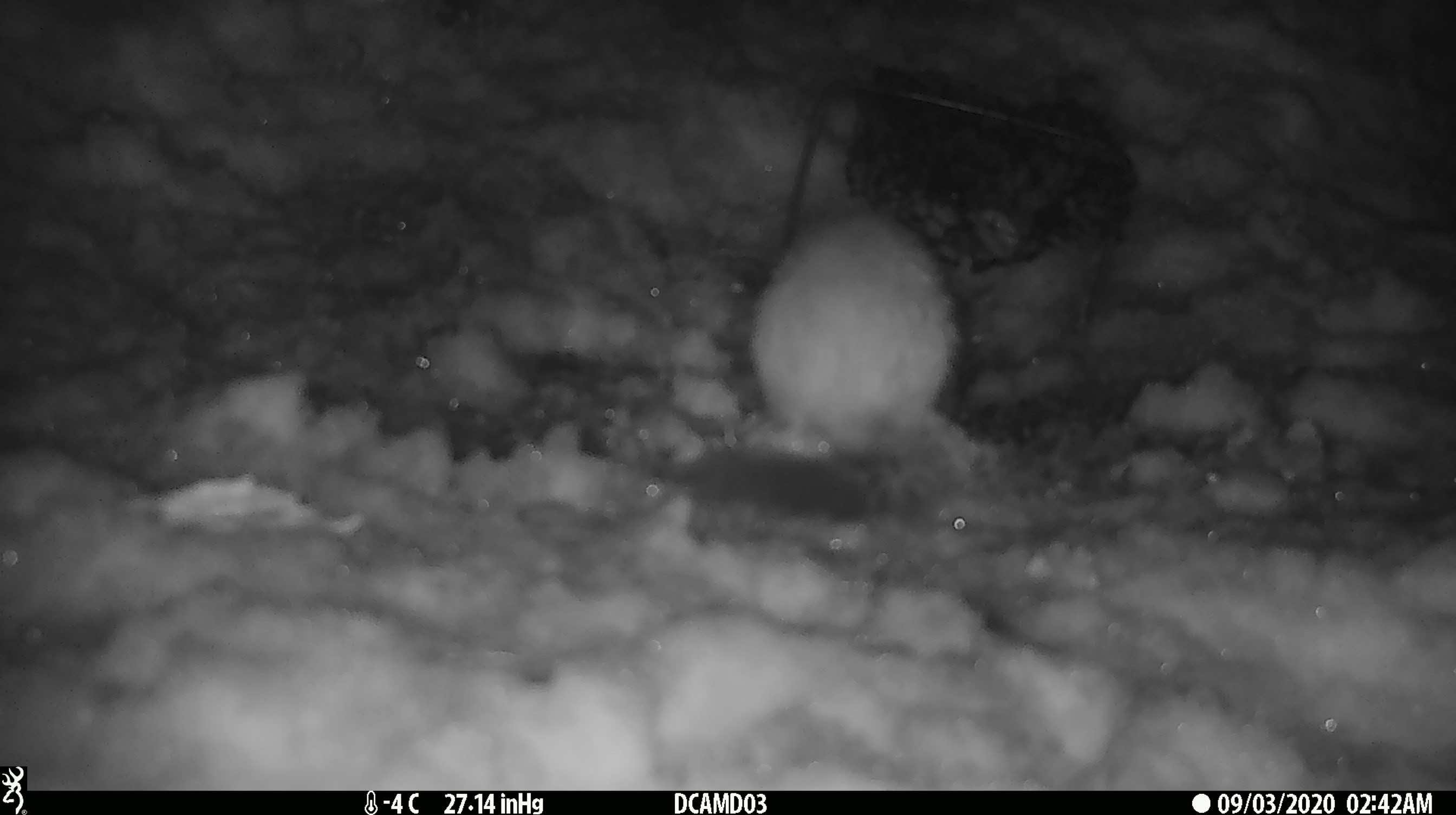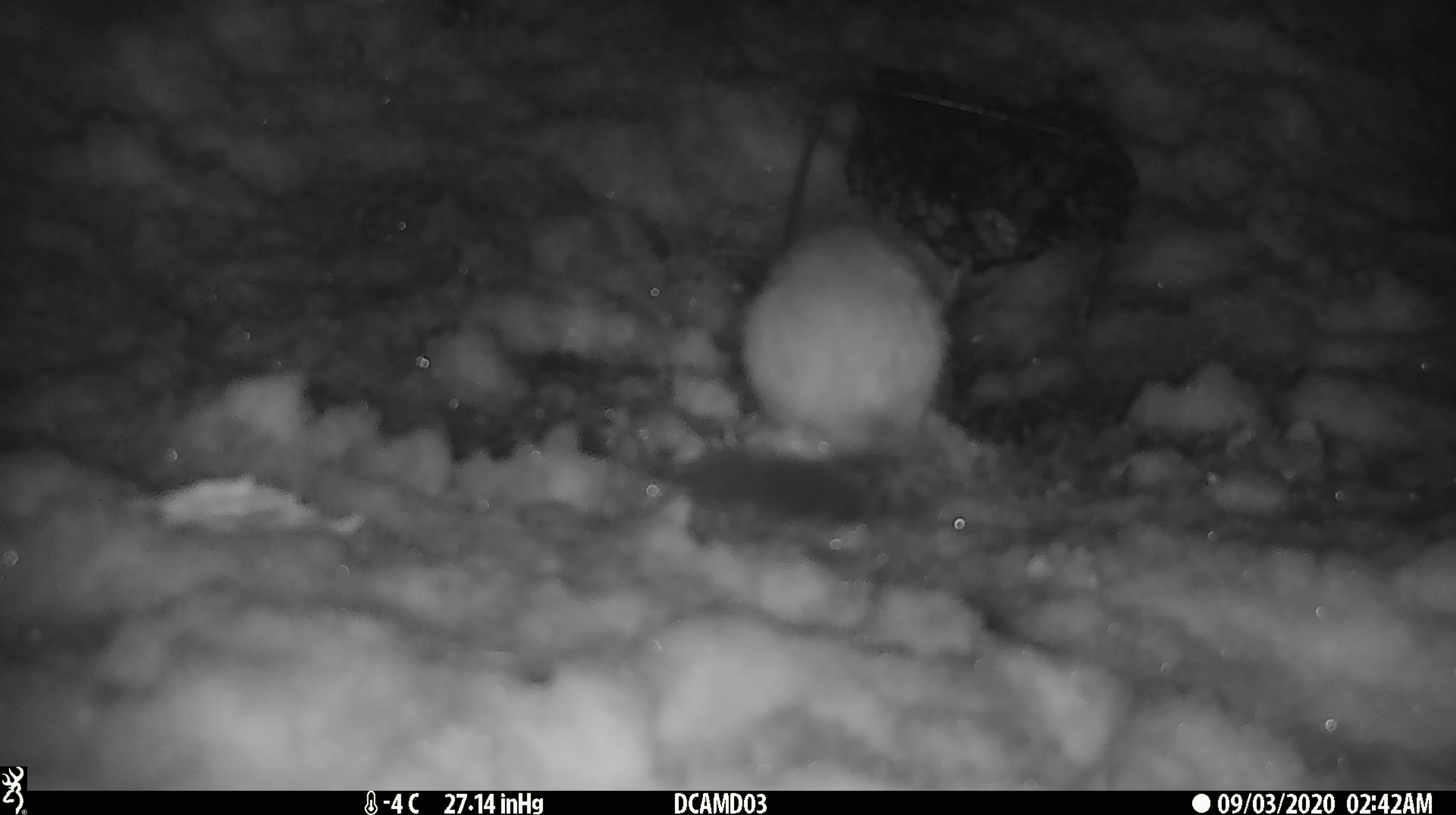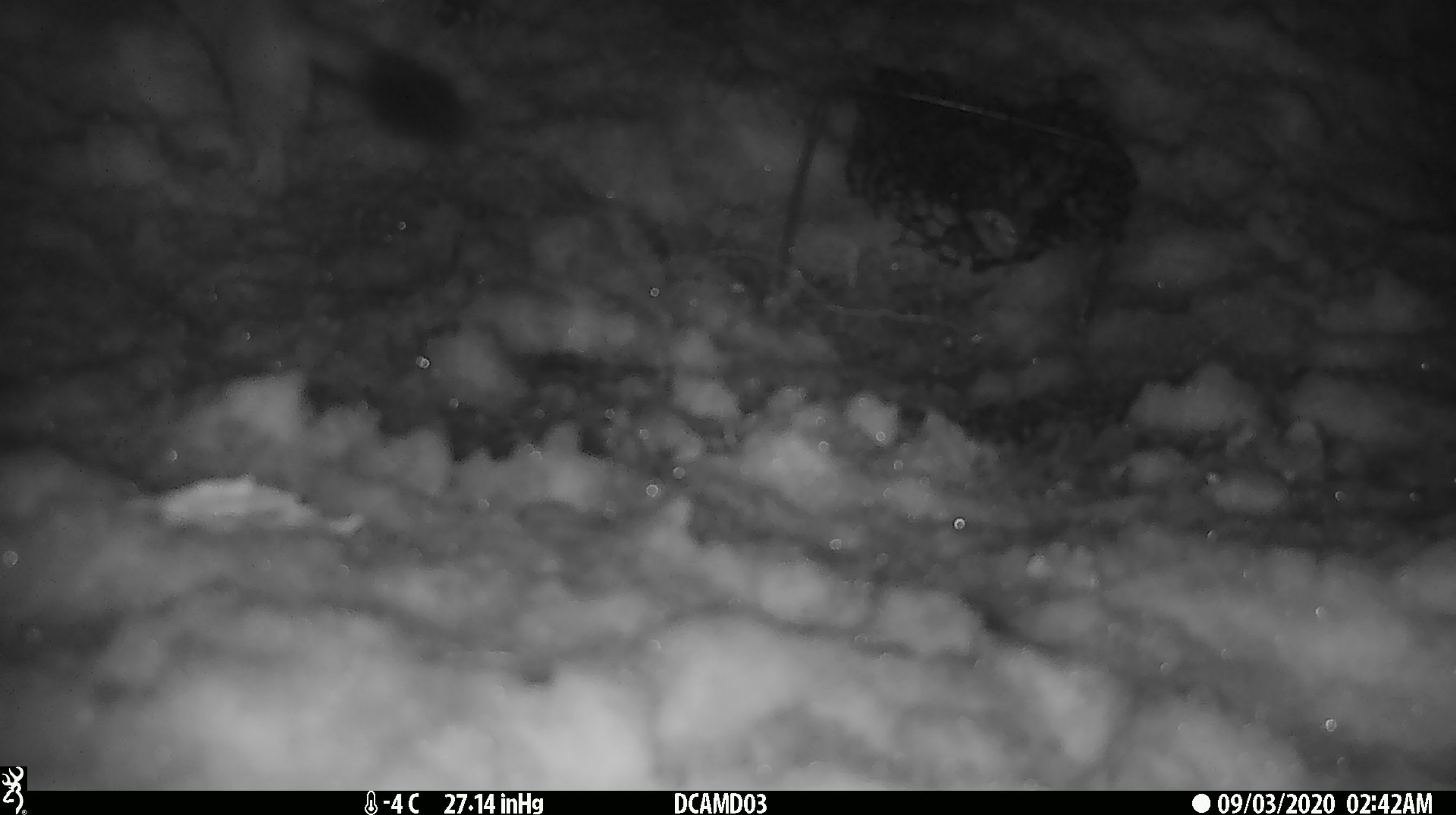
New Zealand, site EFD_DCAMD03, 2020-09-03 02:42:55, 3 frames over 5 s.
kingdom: Animalia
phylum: Chordata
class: Mammalia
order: Carnivora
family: Mustelidae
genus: Mustela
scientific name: Mustela erminea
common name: stoat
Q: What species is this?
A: Stoat (Mustela erminea).